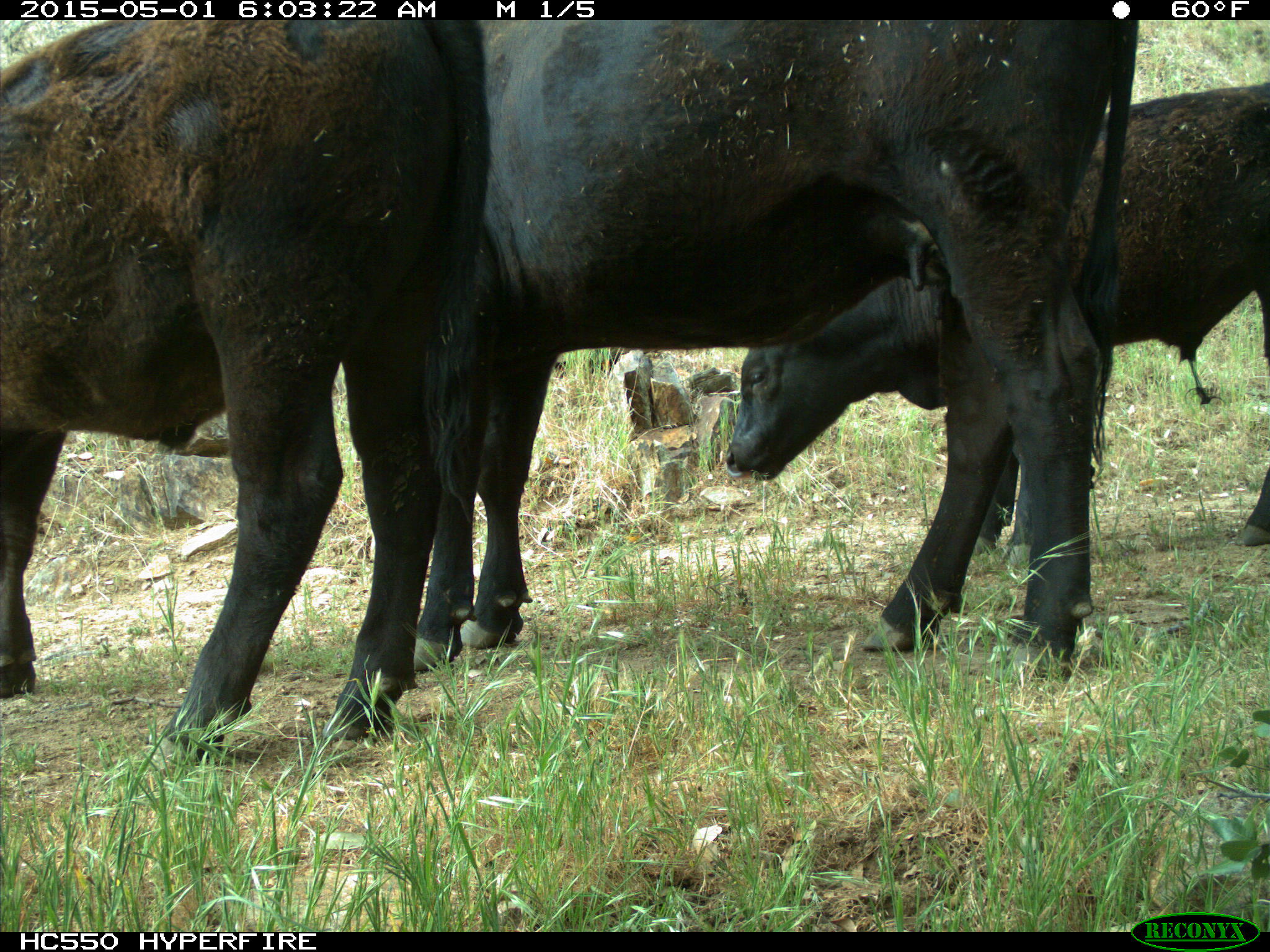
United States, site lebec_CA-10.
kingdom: Animalia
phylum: Chordata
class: Mammalia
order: Artiodactyla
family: Bovidae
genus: Bos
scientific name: Bos taurus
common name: domestic cow